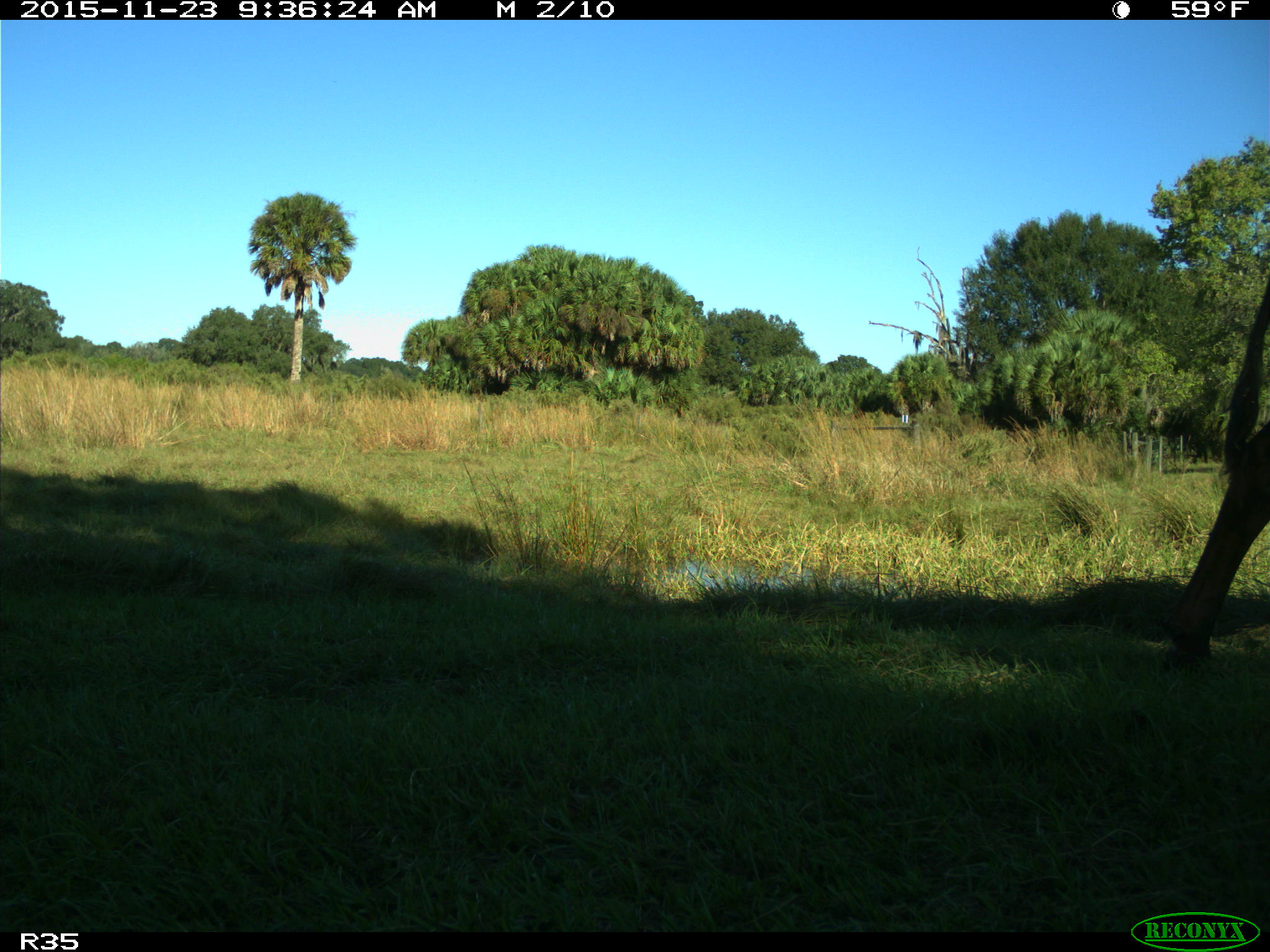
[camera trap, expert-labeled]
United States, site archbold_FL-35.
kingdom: Animalia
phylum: Chordata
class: Mammalia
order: Artiodactyla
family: Bovidae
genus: Bos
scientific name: Bos taurus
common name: domestic cow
Bos taurus (domestic cow).